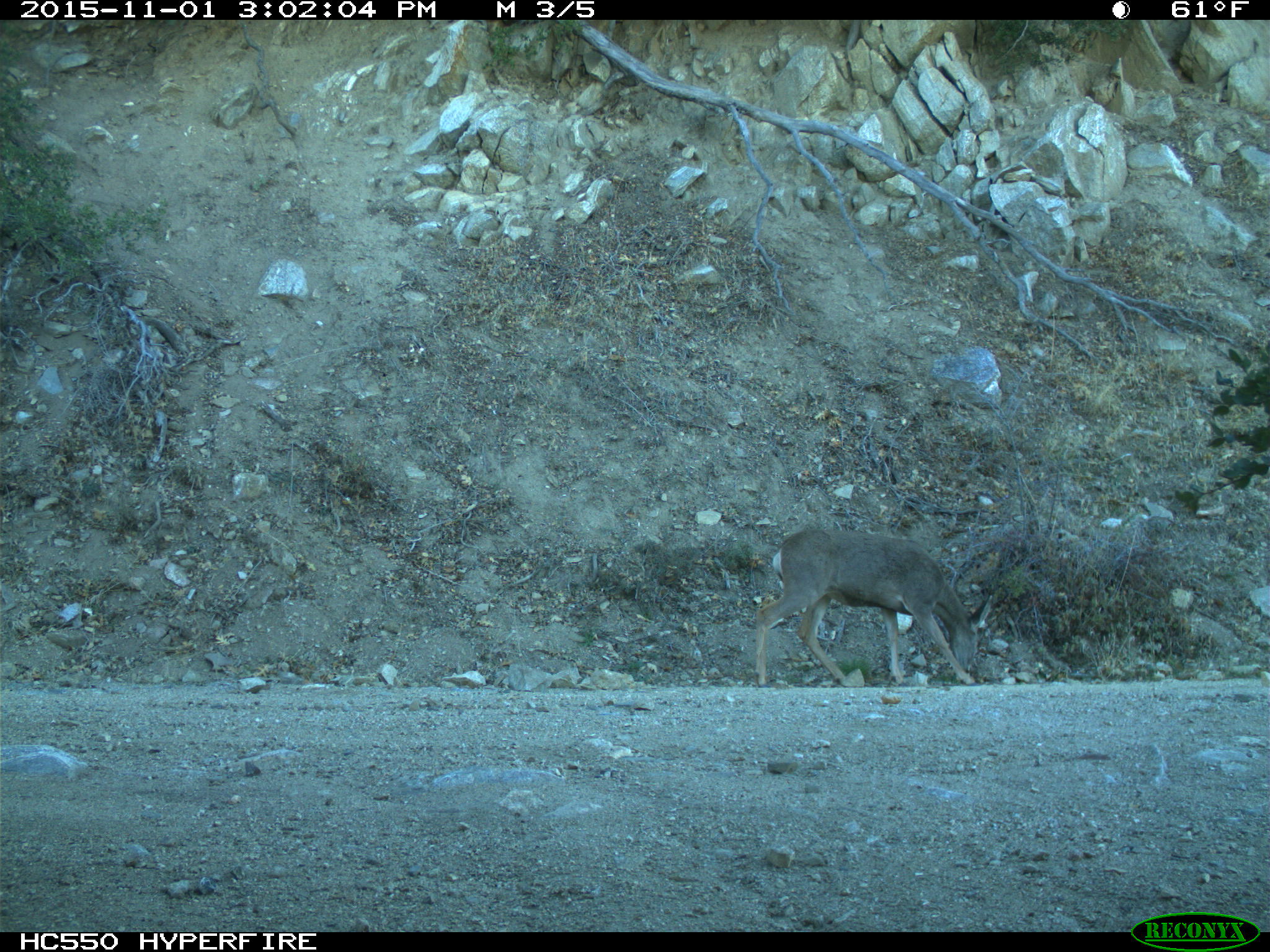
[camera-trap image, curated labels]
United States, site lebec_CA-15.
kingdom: Animalia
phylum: Chordata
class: Mammalia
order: Artiodactyla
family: Cervidae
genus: Odocoileus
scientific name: Odocoileus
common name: deer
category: unidentified deer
Unidentified deer (deer) (Odocoileus).